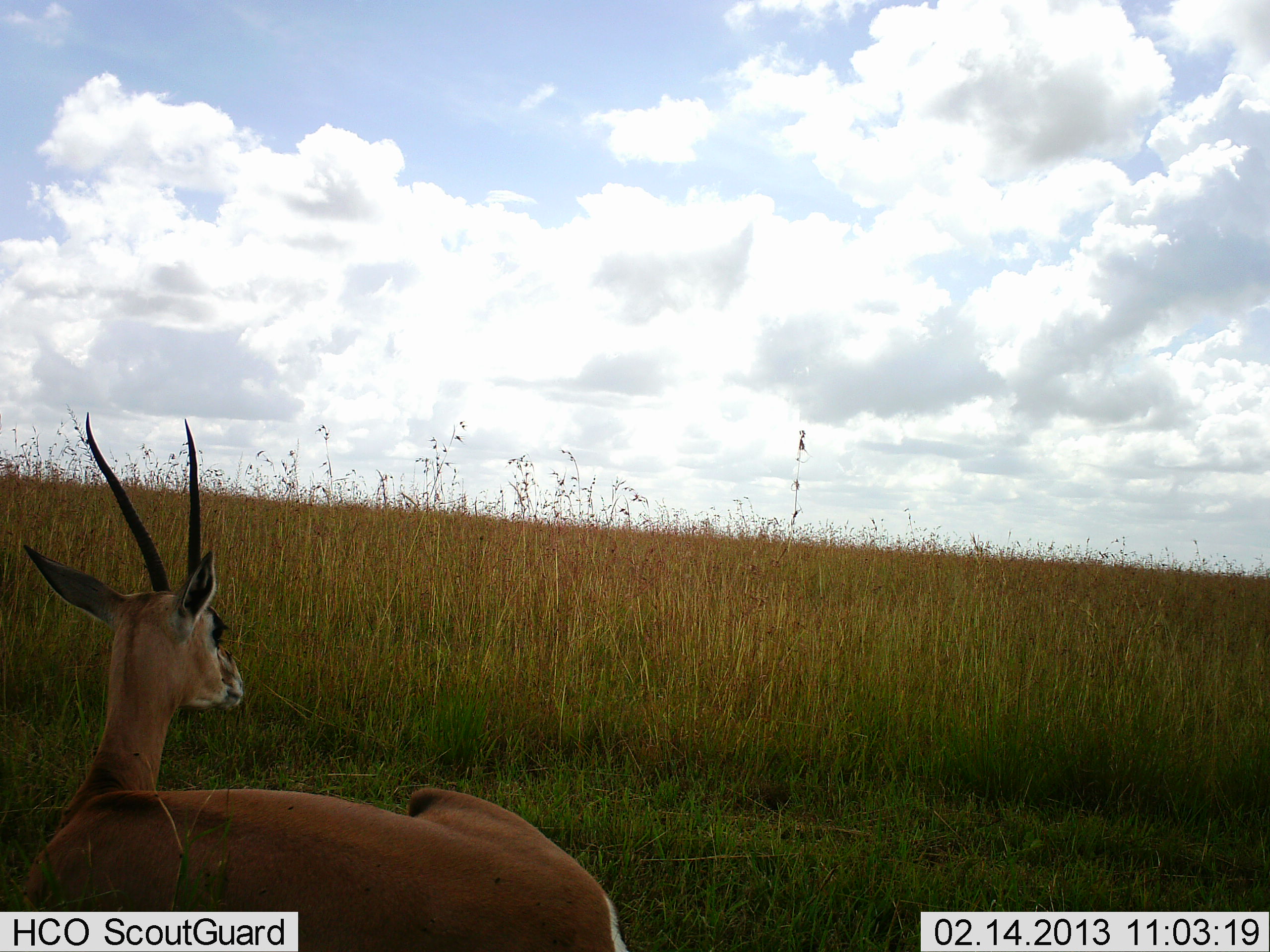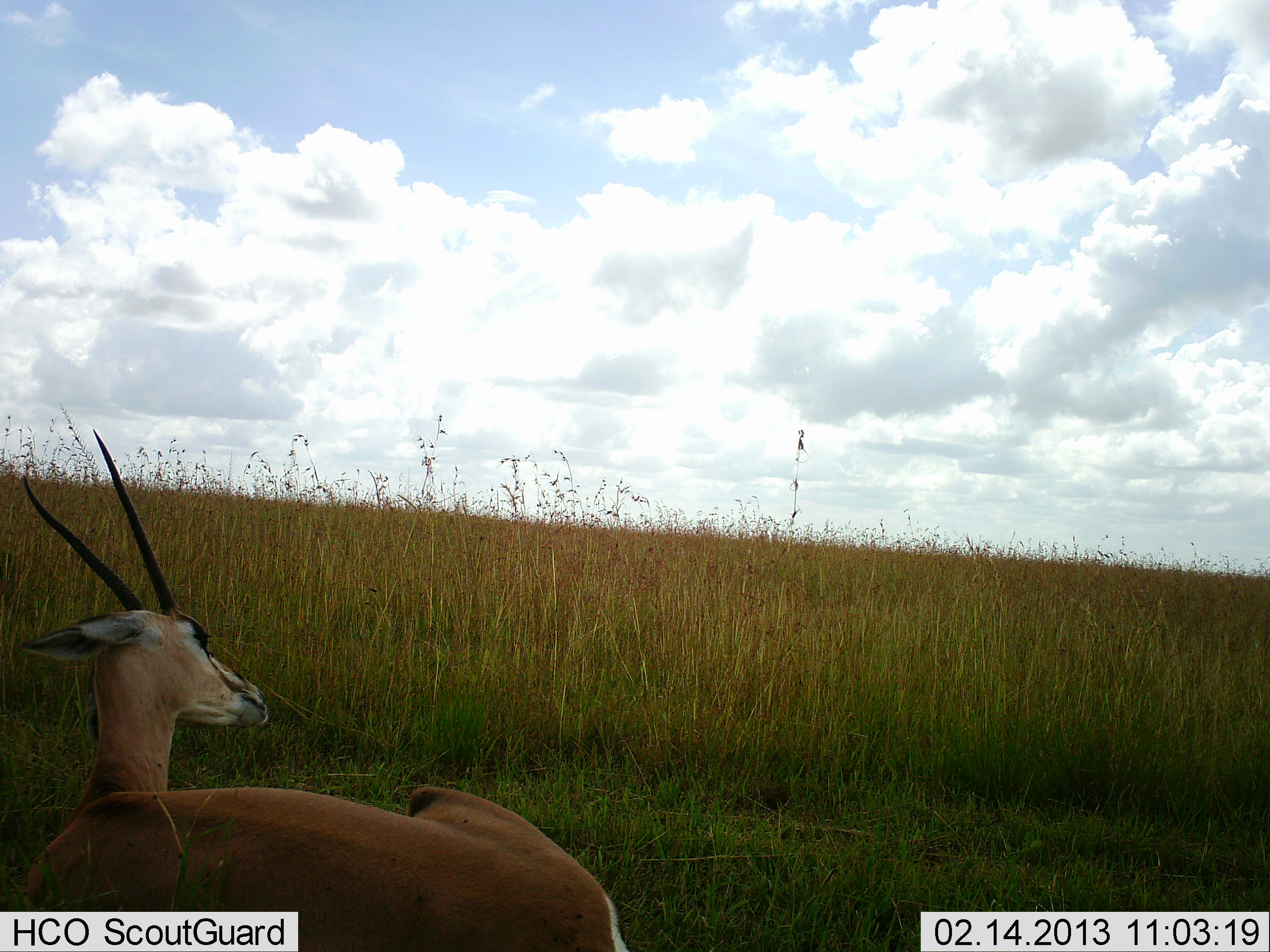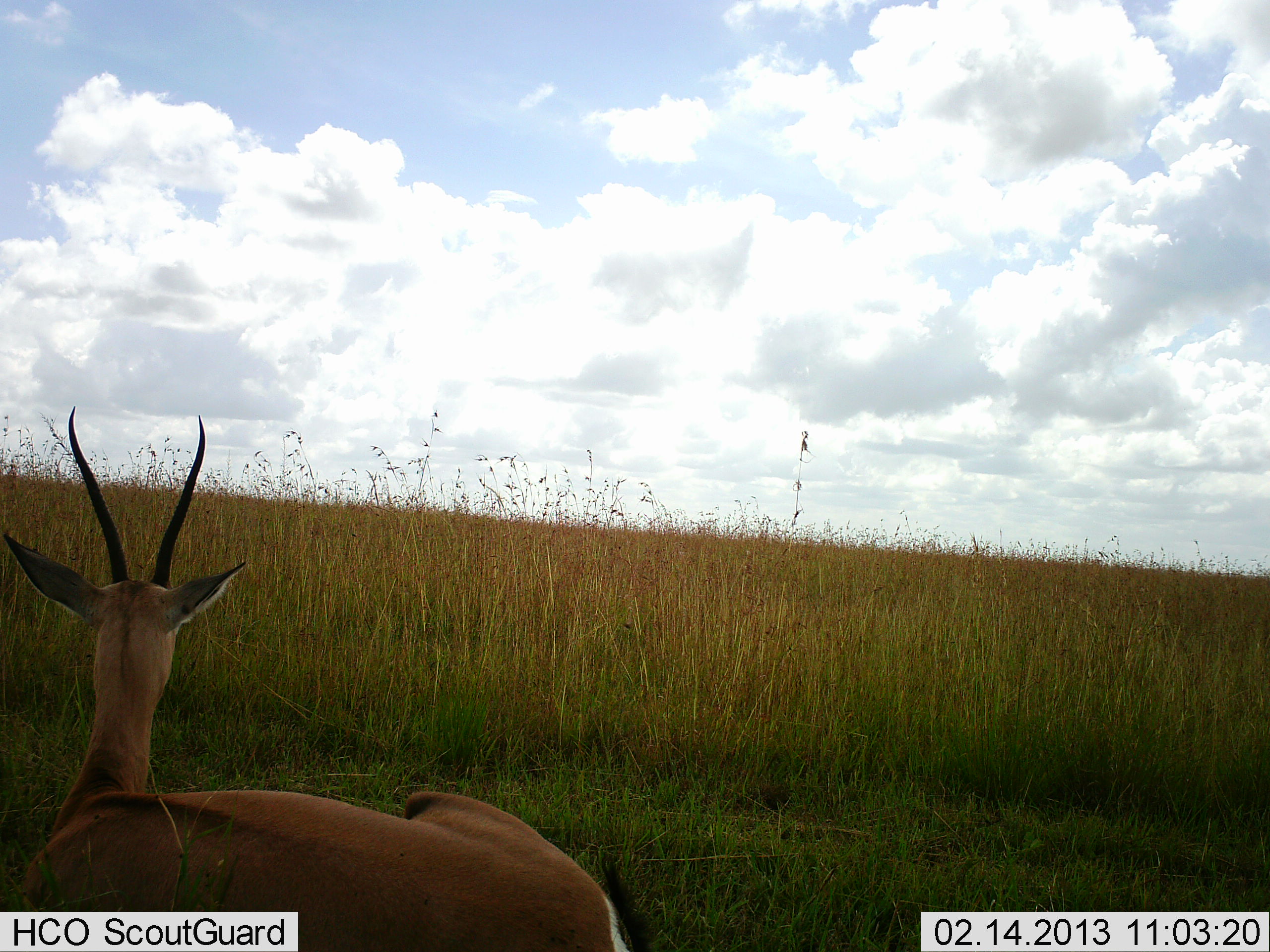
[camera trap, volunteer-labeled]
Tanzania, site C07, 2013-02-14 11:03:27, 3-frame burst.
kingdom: Animalia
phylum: Chordata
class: Mammalia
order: Artiodactyla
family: Bovidae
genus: Nanger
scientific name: Nanger granti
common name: grant's gazelle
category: gazellegrants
Gazellegrants (grant's gazelle) (Nanger granti), count 1. Behavior (volunteer vote fractions): standing 0%, resting 100%, moving 0%, interacting 0%. Young present (vote fraction): 0%. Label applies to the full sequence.